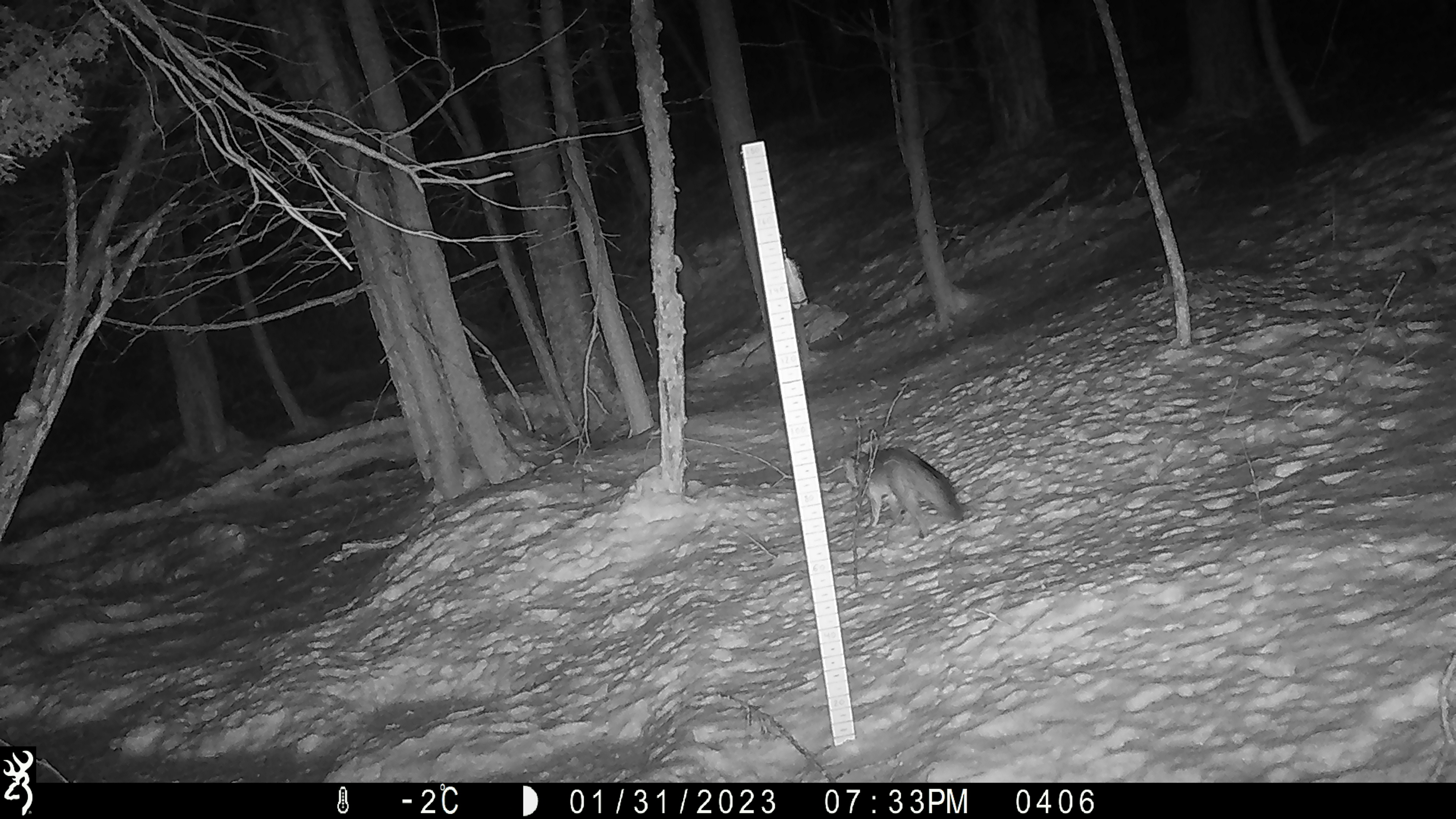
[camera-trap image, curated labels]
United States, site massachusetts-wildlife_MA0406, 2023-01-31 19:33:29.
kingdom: Animalia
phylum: Chordata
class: Mammalia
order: Carnivora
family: Mustelidae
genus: Pekania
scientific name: Pekania pennanti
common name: fisher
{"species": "fisher (Pekania pennanti)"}